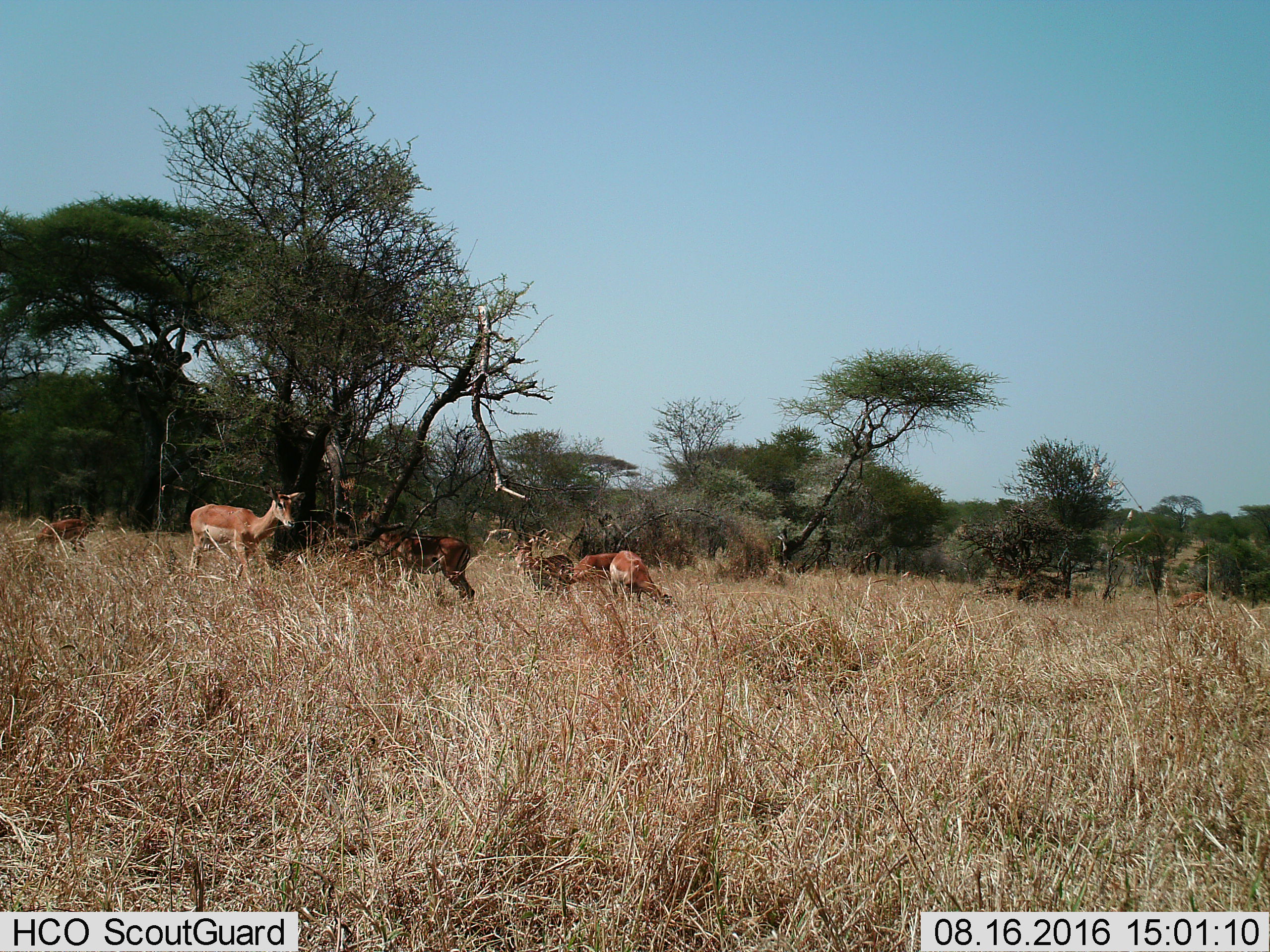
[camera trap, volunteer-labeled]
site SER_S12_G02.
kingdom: Animalia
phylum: Chordata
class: Mammalia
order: Artiodactyla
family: Bovidae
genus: Nanger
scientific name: Nanger granti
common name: grant's gazelle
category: gazellegrants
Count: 5.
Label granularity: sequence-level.